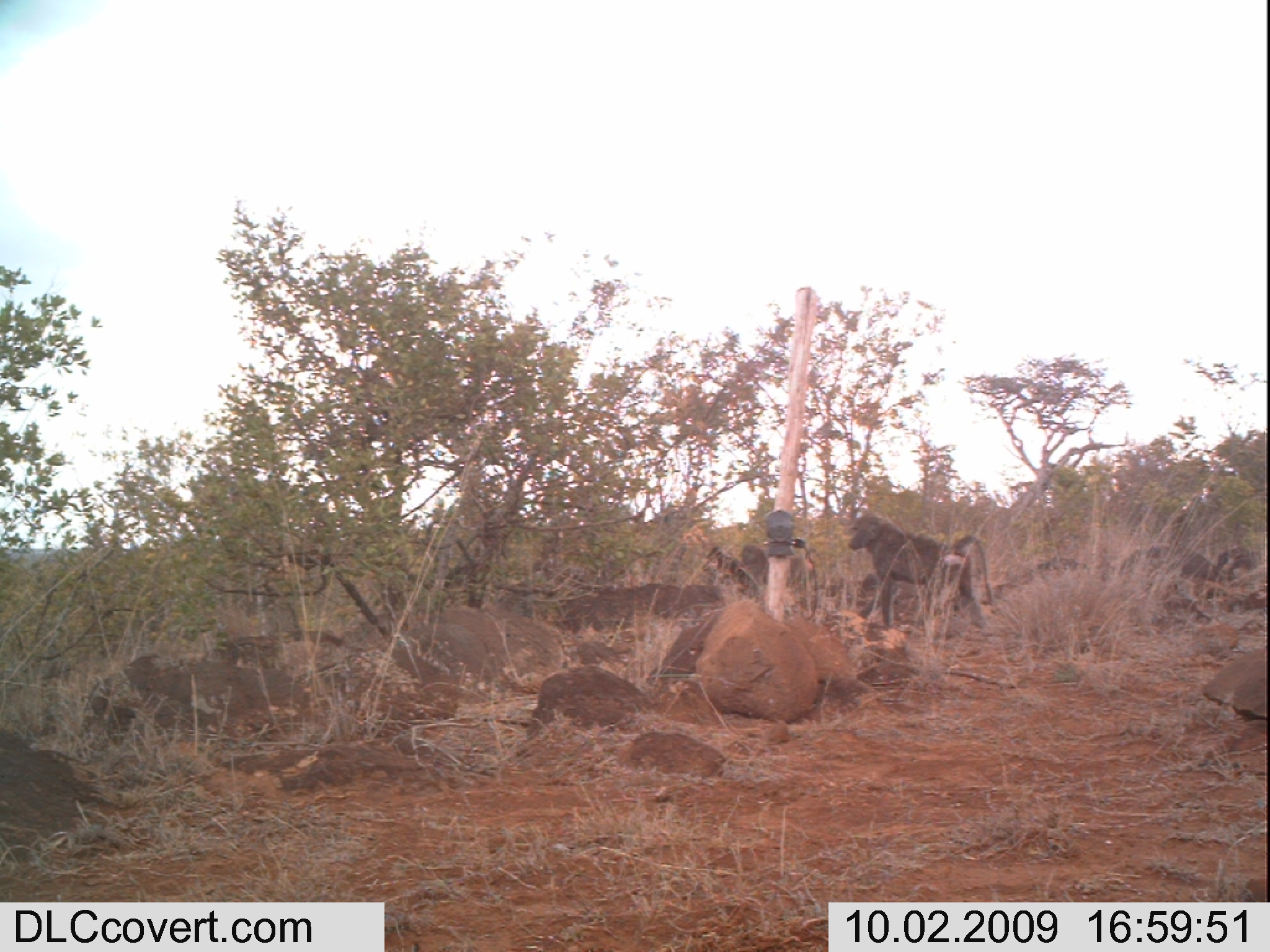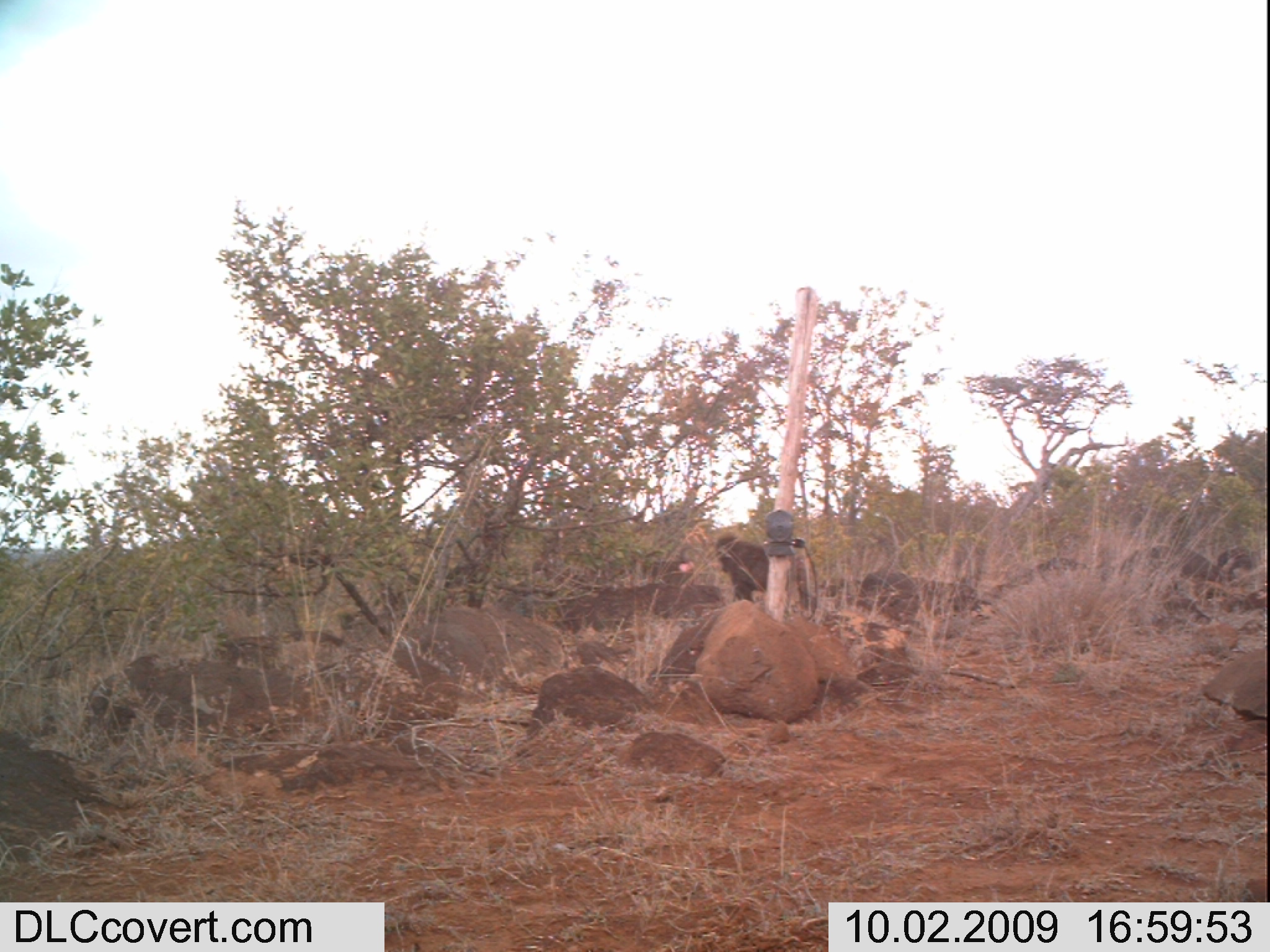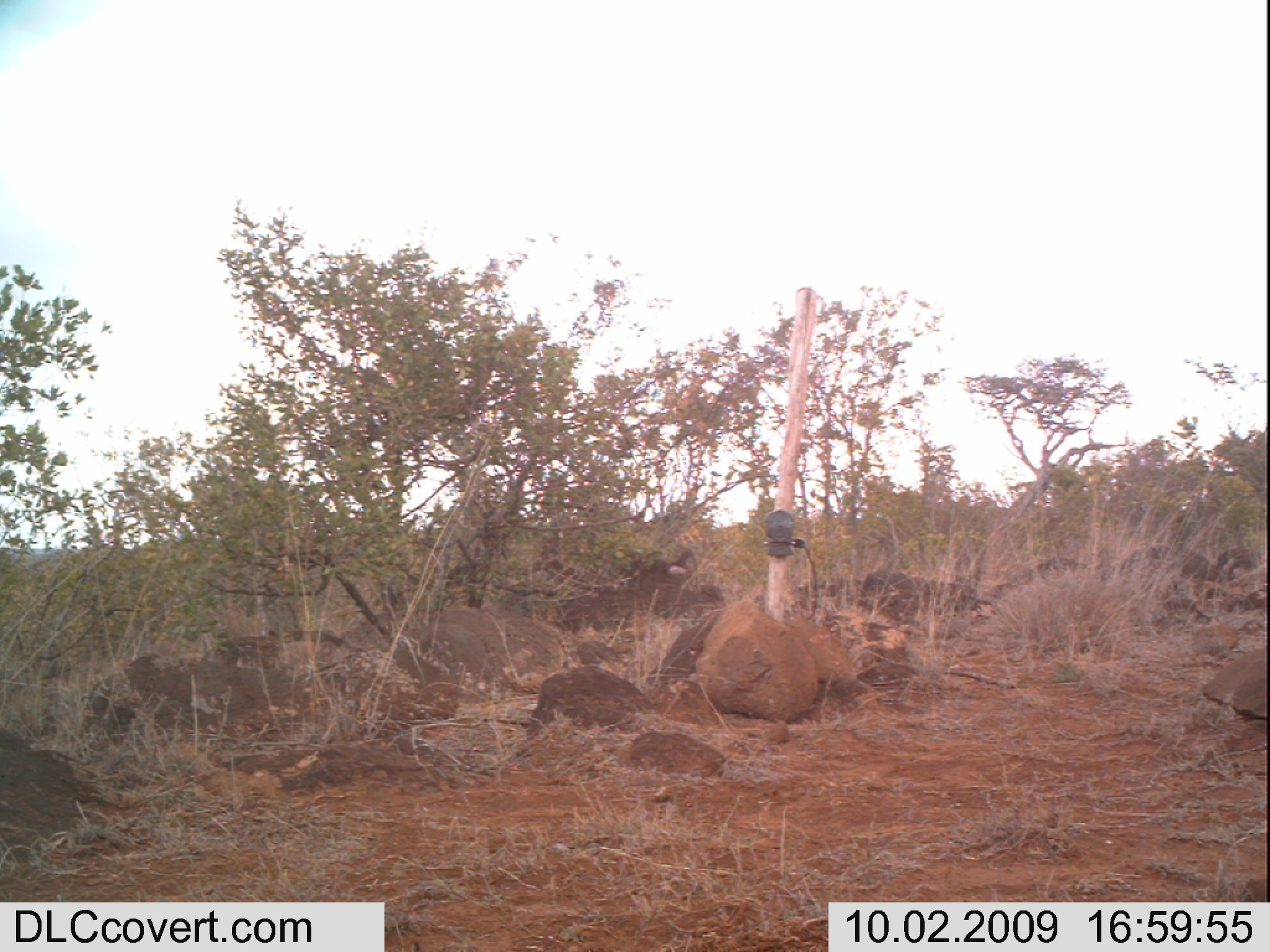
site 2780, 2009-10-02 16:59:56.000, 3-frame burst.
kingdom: Animalia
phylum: Chordata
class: Mammalia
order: Primates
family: Cercopithecidae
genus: Papio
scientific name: Papio anubis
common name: olive baboon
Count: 1.